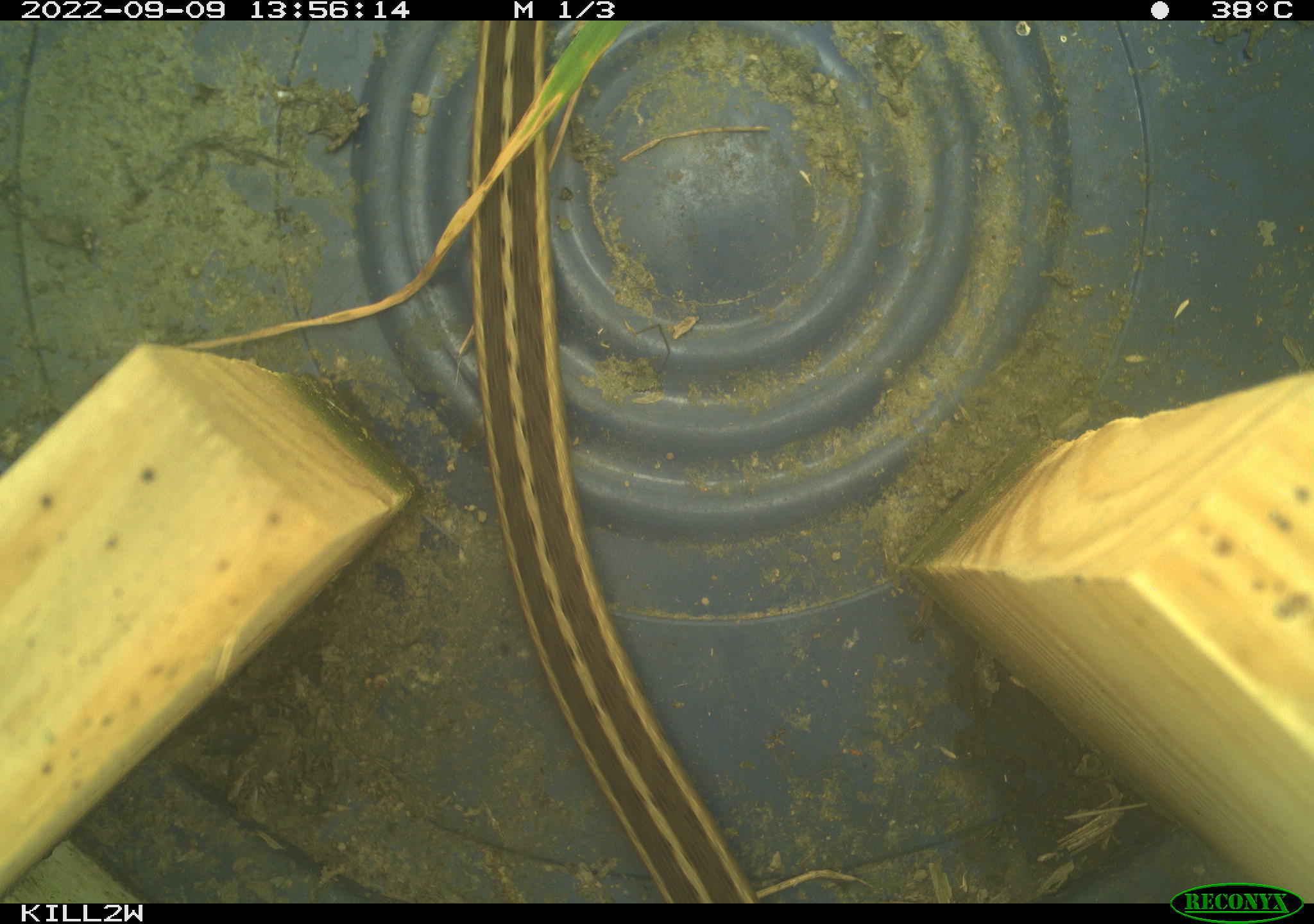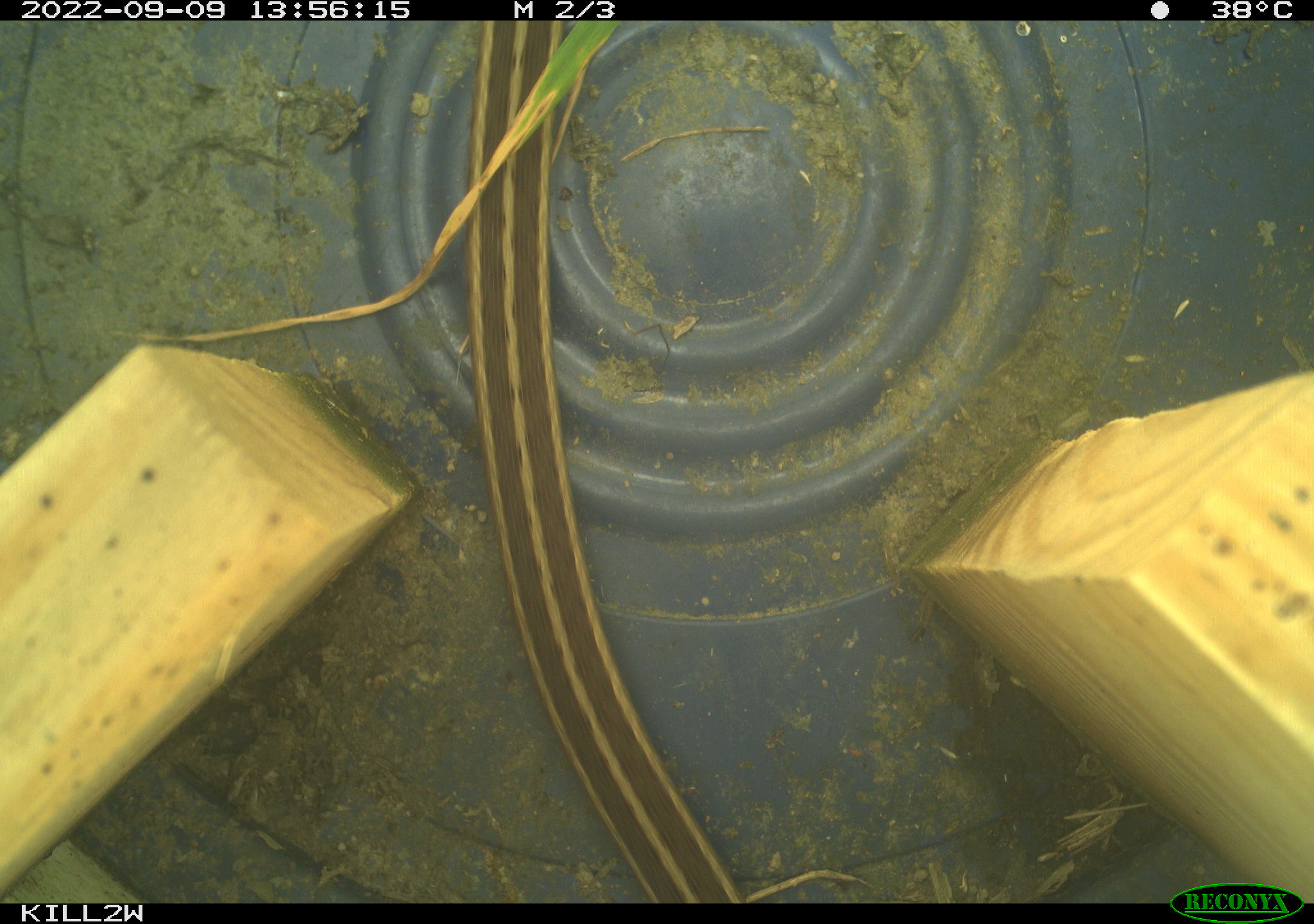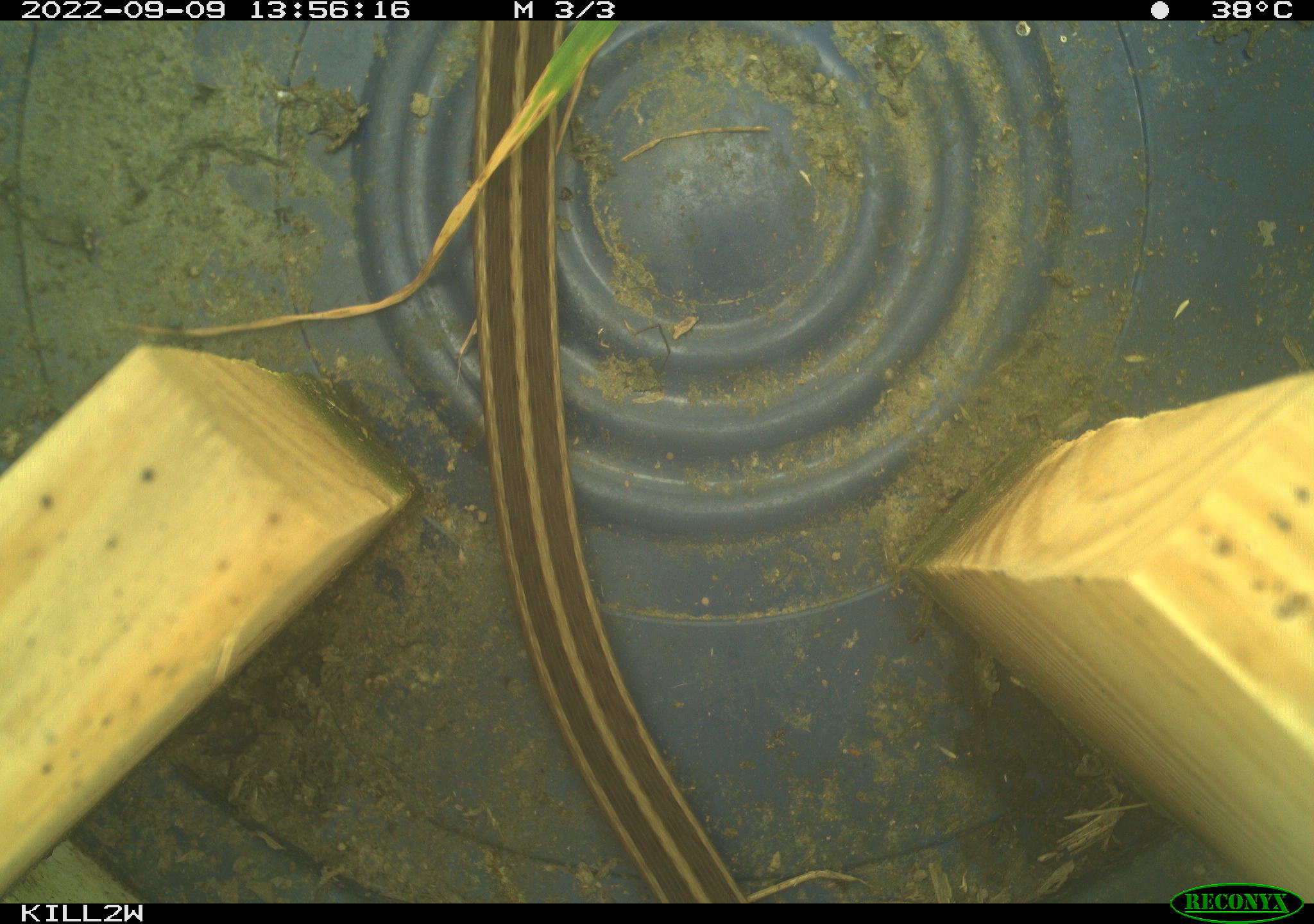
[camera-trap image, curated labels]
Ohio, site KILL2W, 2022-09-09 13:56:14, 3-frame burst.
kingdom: Animalia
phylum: Chordata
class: Reptilia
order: Squamata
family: Colubridae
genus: Thamnophis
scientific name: Thamnophis sirtalis sirtalis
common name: eastern gartersnake